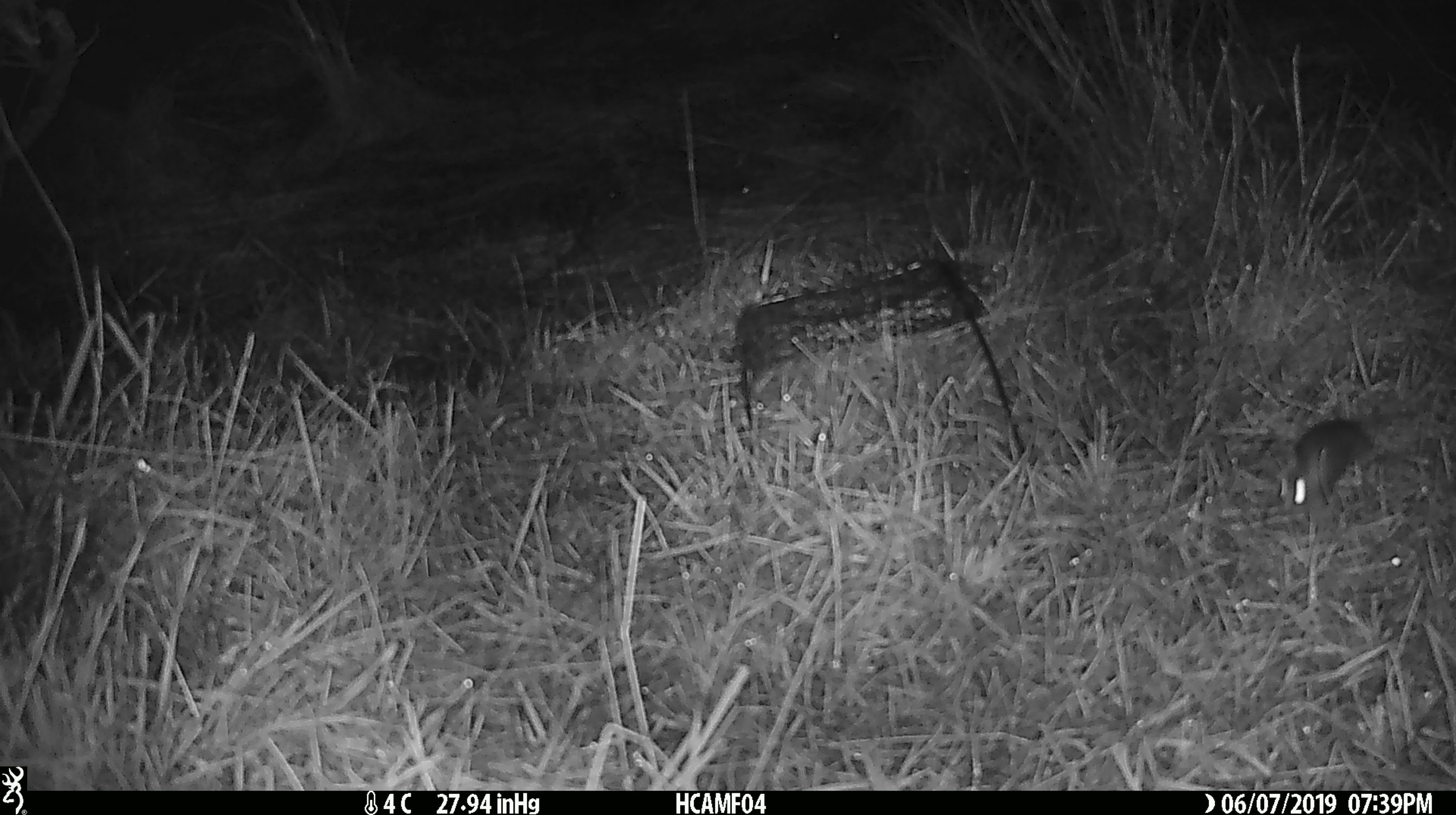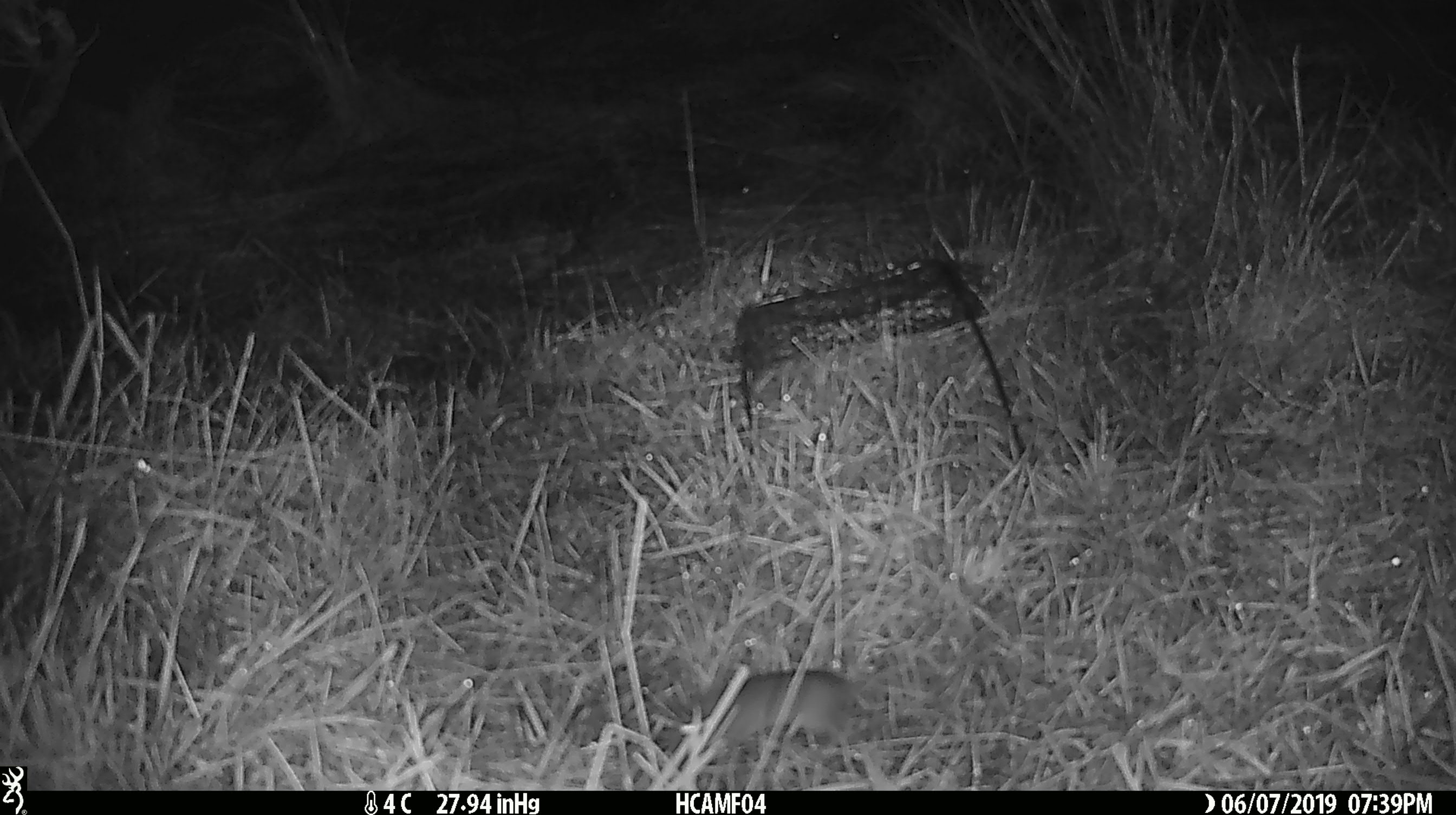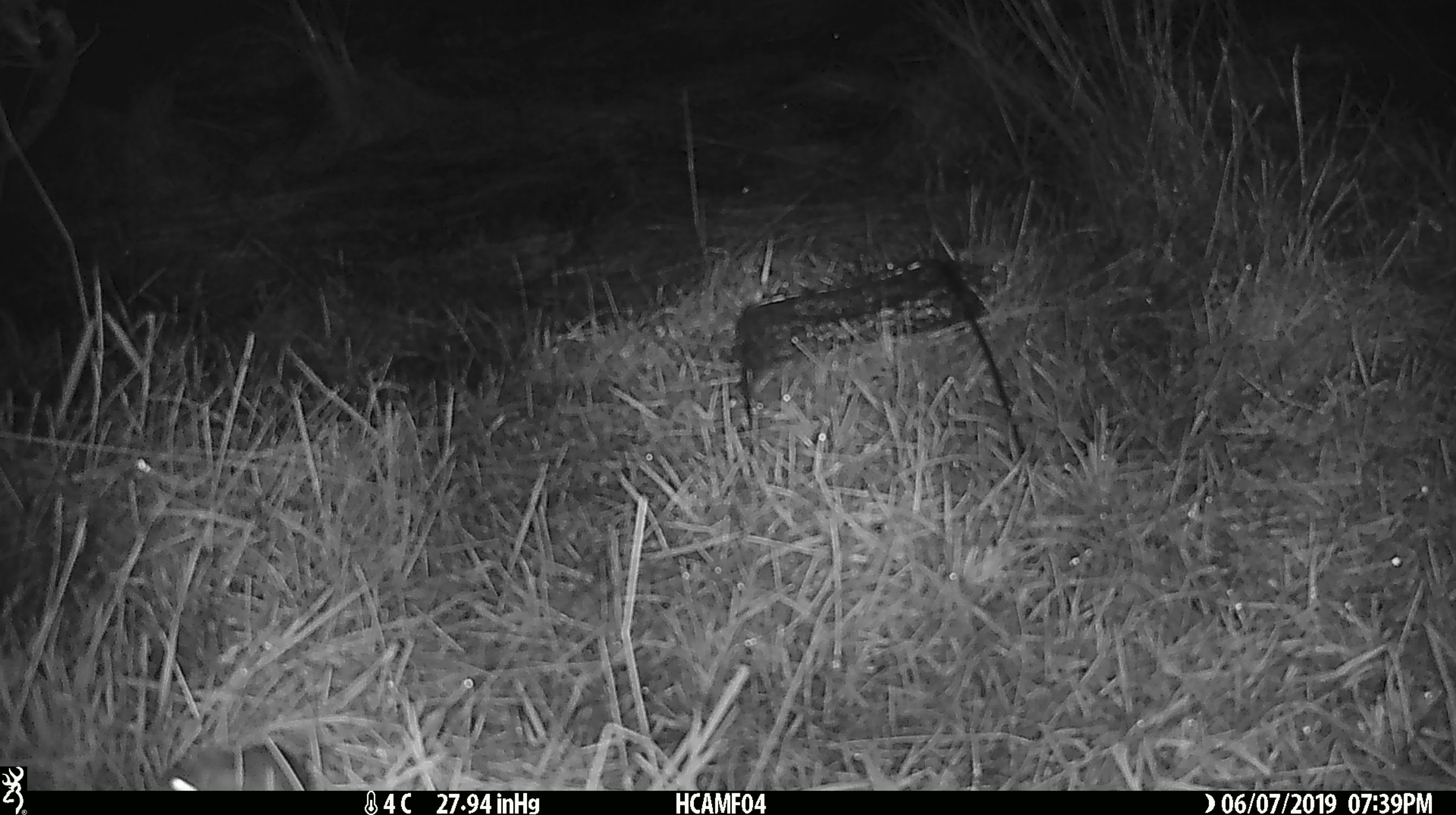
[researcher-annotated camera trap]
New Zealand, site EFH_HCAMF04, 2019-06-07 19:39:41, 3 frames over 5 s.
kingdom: Animalia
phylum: Chordata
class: Mammalia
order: Rodentia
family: Muridae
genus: Mus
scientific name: Mus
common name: mouse